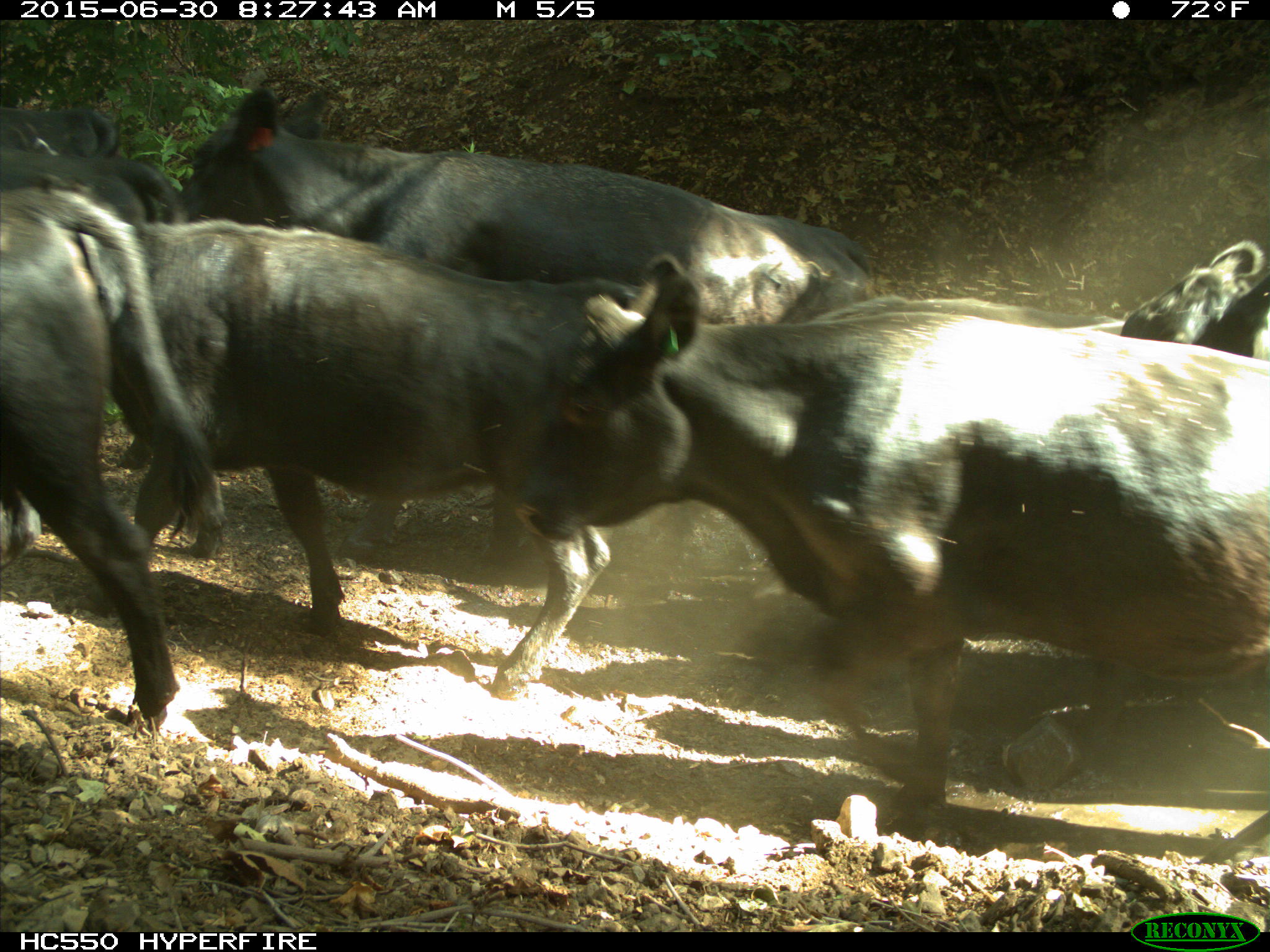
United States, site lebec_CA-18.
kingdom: Animalia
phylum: Chordata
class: Mammalia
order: Artiodactyla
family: Bovidae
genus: Bos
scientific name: Bos taurus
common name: domestic cow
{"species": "Bos taurus (domestic cow)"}